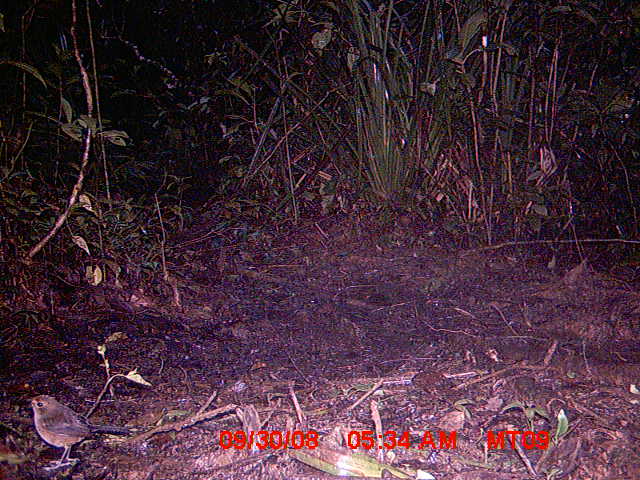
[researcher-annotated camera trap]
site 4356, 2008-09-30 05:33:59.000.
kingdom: Animalia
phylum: Chordata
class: Aves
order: Cuculiformes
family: Cuculidae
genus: Coua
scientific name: Coua serriana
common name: red-breasted coua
Coua serriana (red-breasted coua), count 1.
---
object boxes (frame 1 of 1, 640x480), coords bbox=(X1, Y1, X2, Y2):
coua serriana: bbox=(20, 394, 130, 471)